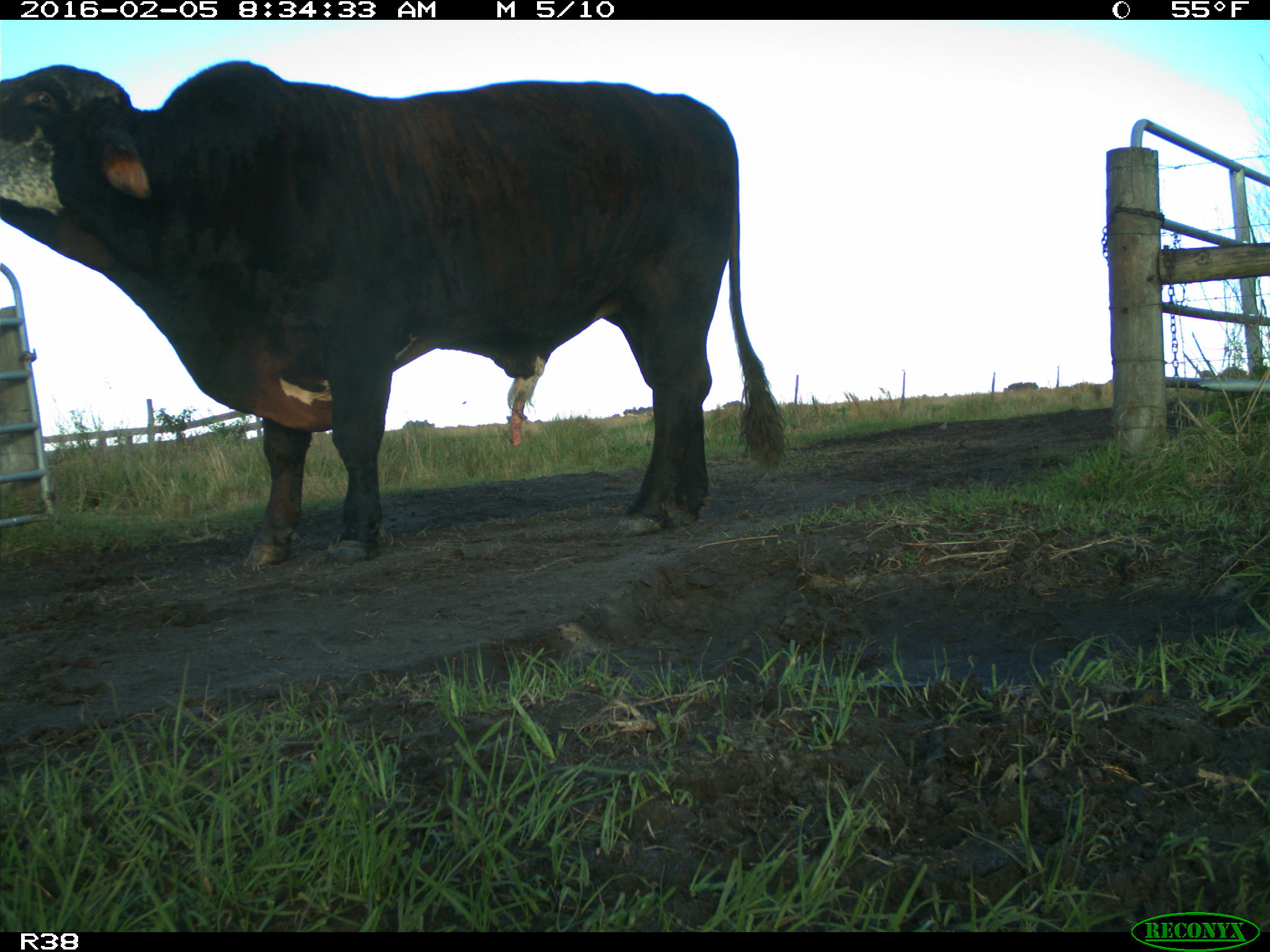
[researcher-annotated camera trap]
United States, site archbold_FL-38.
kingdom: Animalia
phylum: Chordata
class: Mammalia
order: Artiodactyla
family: Bovidae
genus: Bos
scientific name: Bos taurus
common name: domestic cow